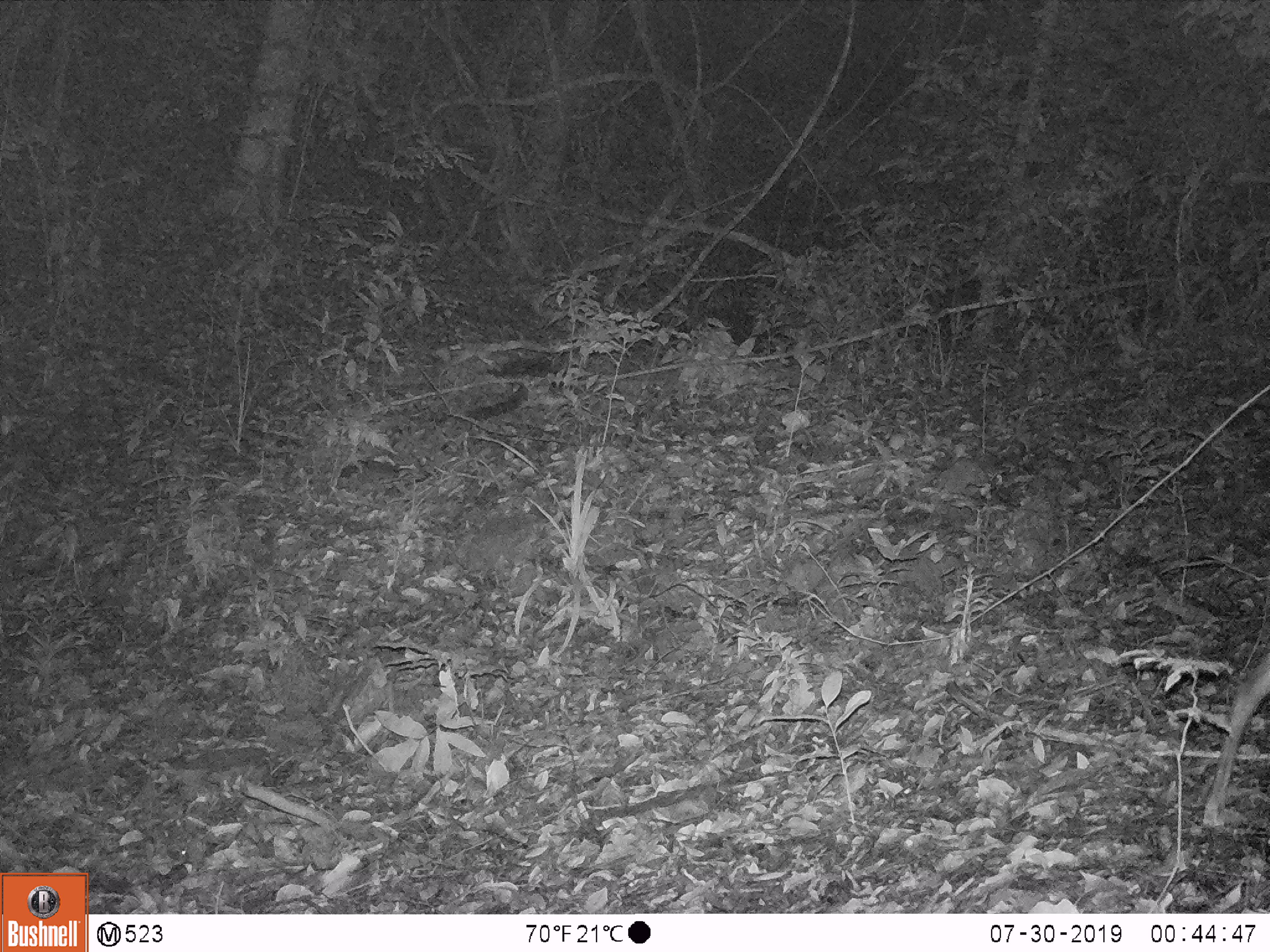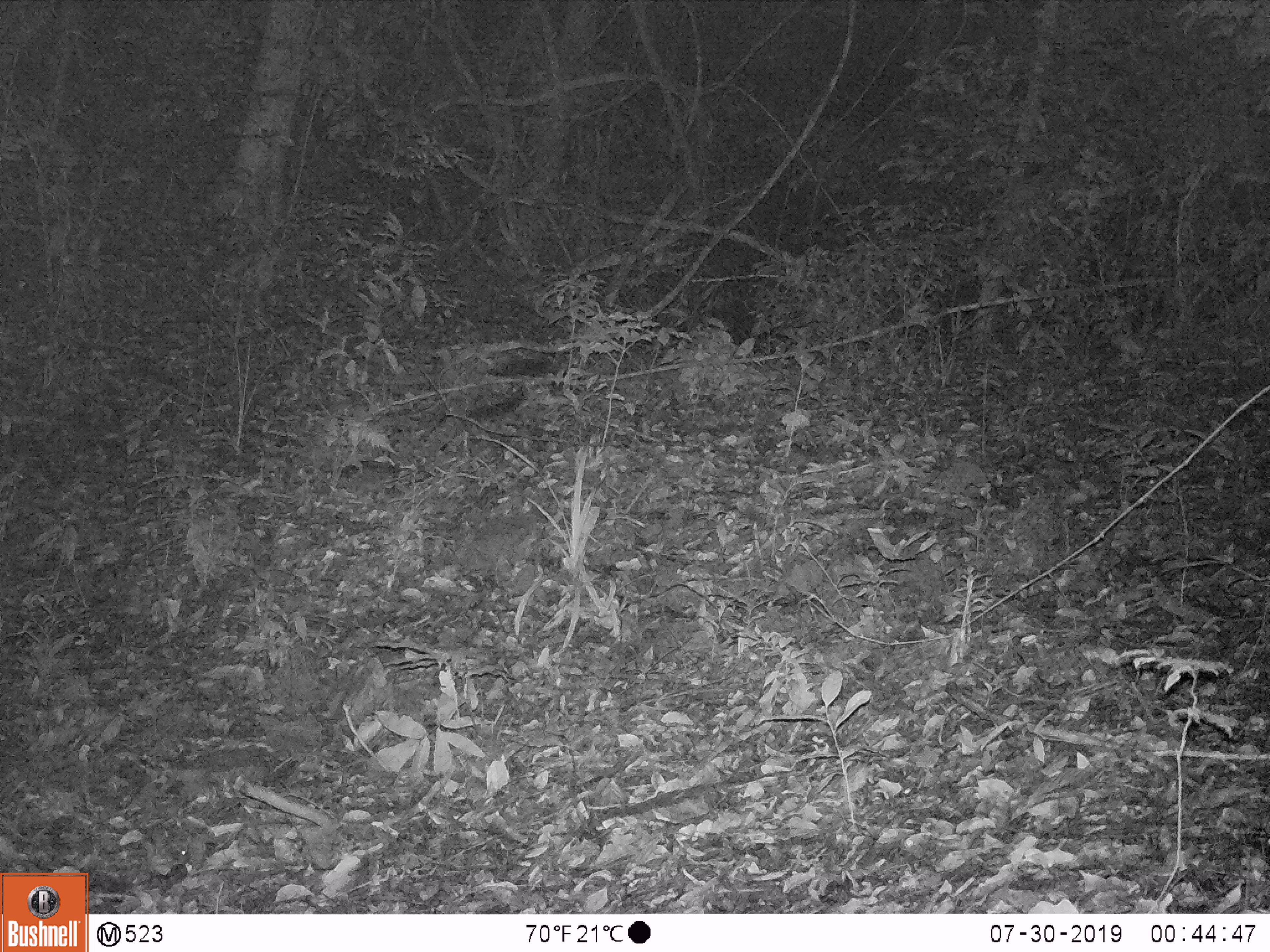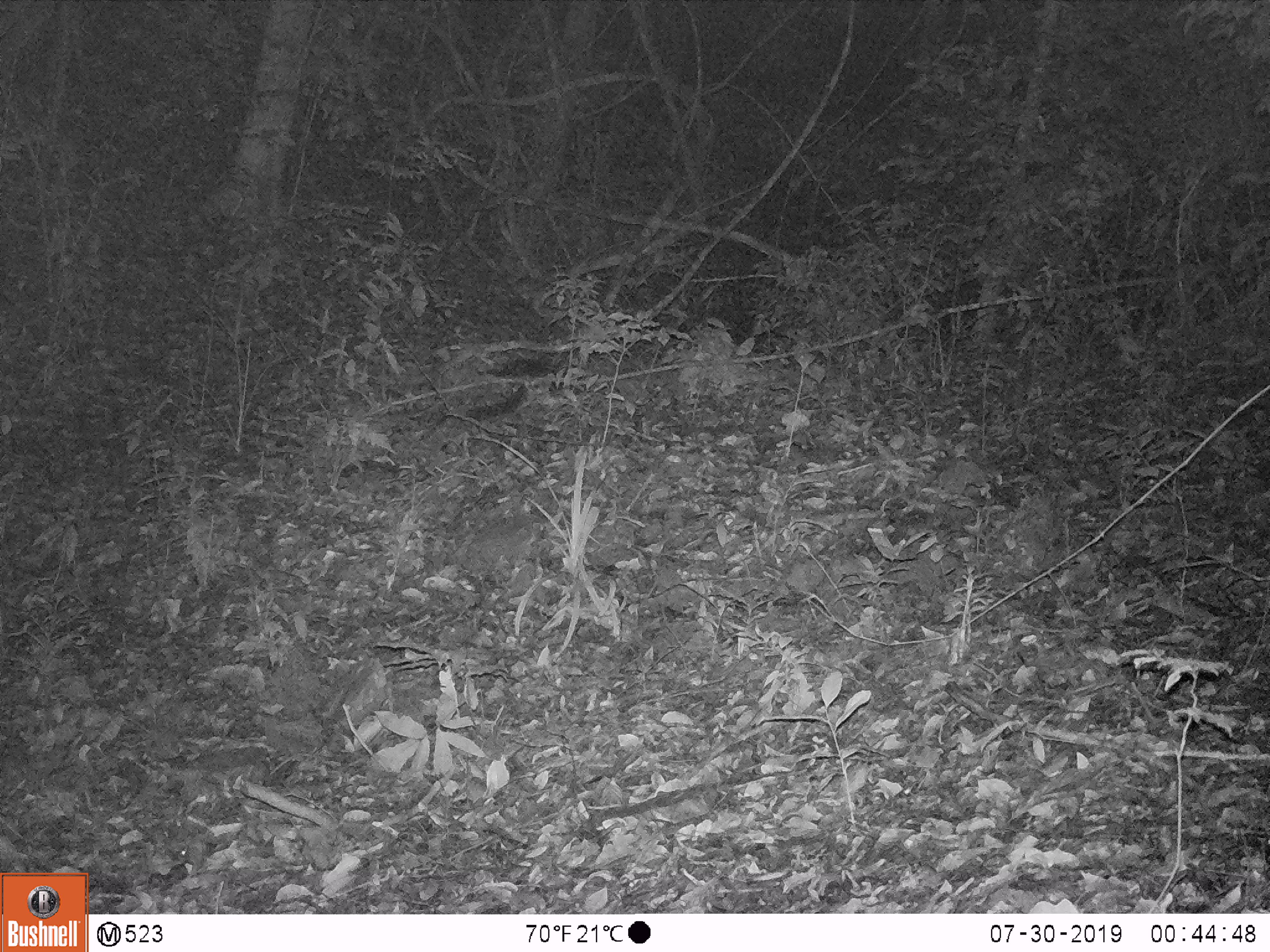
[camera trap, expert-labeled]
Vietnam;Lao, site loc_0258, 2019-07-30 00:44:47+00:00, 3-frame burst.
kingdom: Animalia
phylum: Chordata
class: Mammalia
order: Artiodactyla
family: Cervidae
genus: Muntiacus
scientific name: Muntiacus rooseveltorum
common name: roosevelt's muntjac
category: roosevelts muntjac group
Roosevelts muntjac group (roosevelt's muntjac) (Muntiacus rooseveltorum). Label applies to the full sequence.